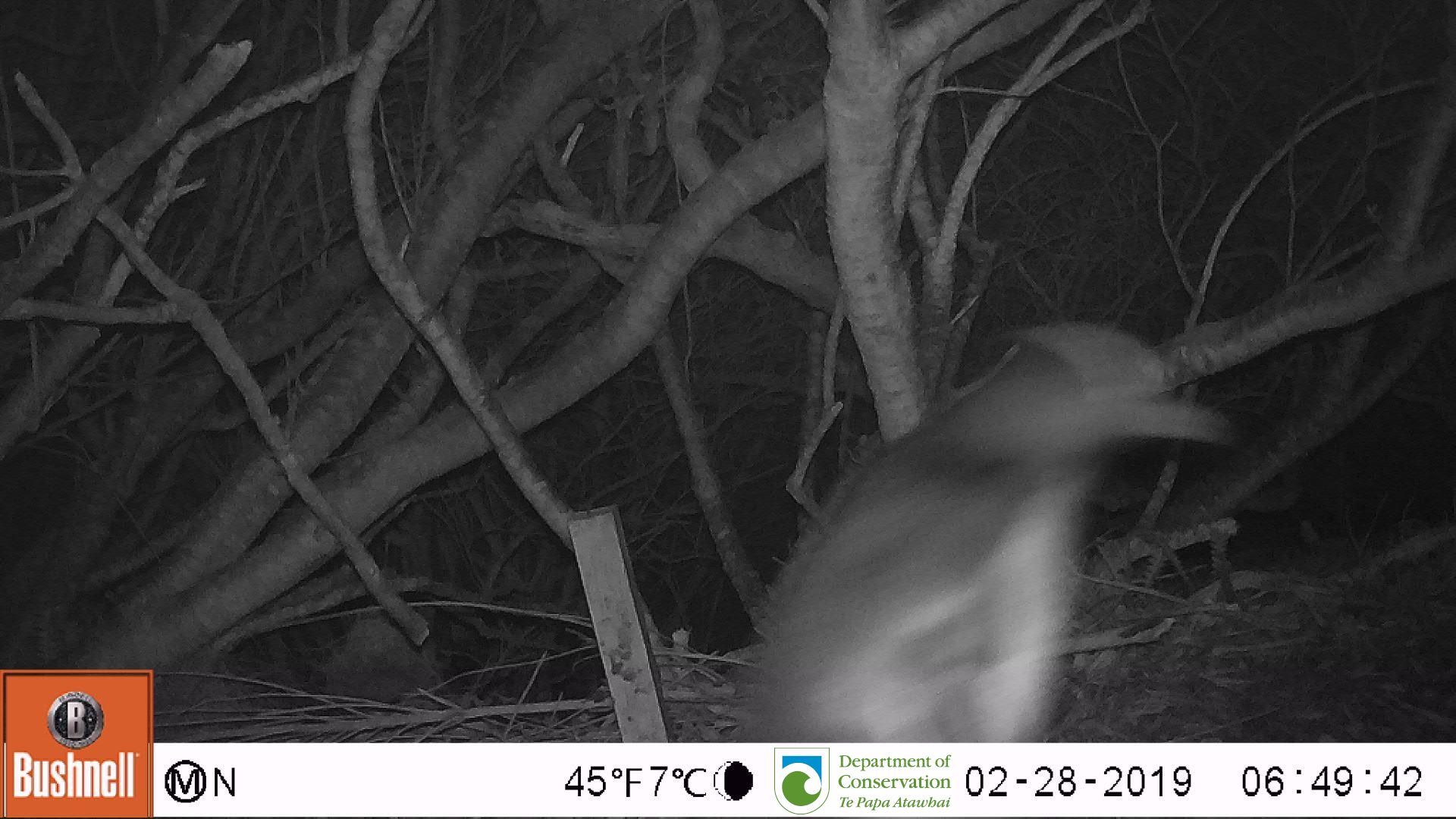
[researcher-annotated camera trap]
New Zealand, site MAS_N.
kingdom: Animalia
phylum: Chordata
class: Aves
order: Sphenisciformes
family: Spheniscidae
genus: Megadyptes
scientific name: Megadyptes antipodes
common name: yellow-eyed penguin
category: yellow eyed penguin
Yellow eyed penguin (yellow-eyed penguin) (Megadyptes antipodes).